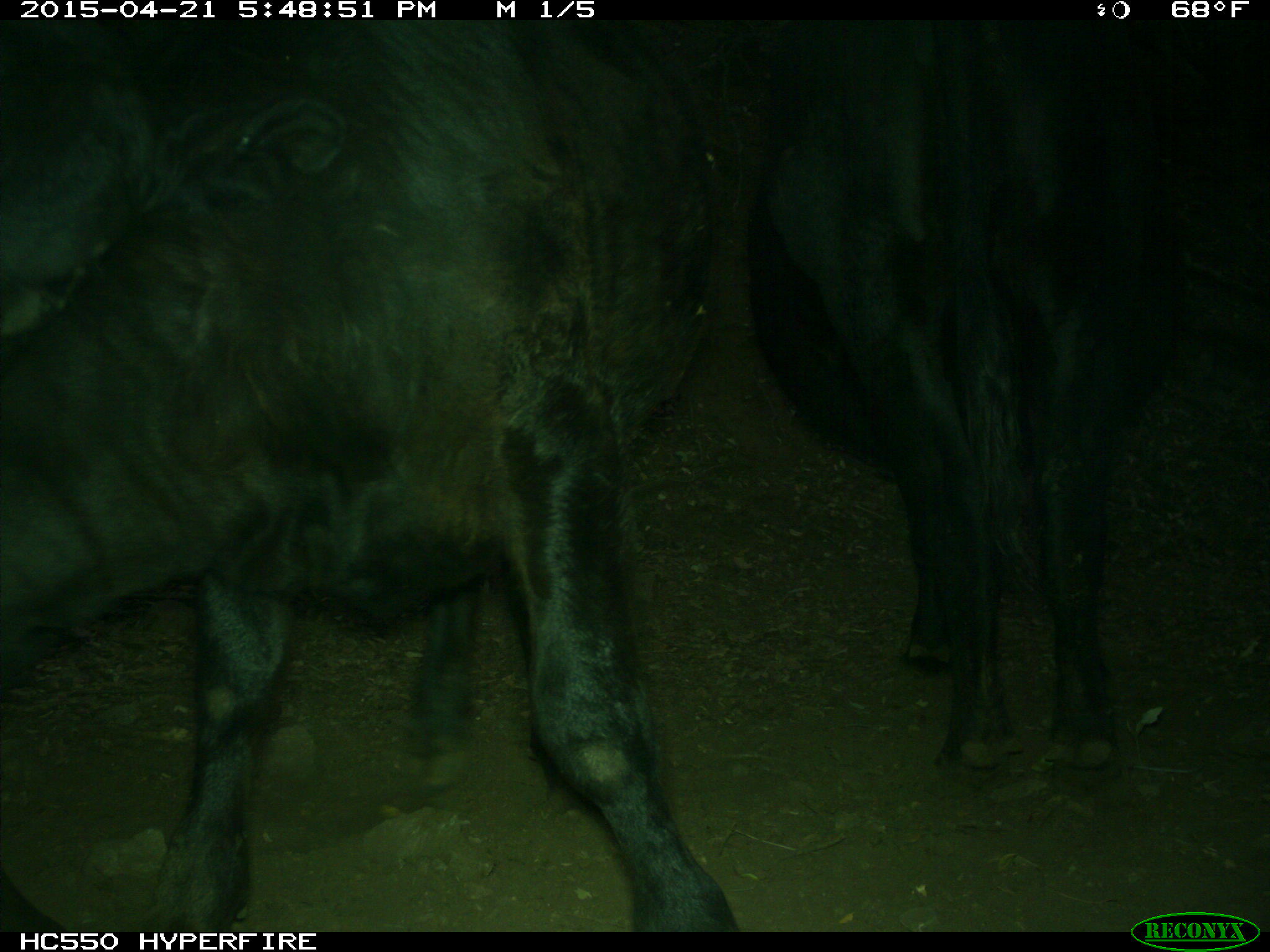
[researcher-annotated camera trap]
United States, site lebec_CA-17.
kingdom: Animalia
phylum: Chordata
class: Mammalia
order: Artiodactyla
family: Bovidae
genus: Bos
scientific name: Bos taurus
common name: domestic cow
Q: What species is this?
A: Bos taurus (domestic cow).